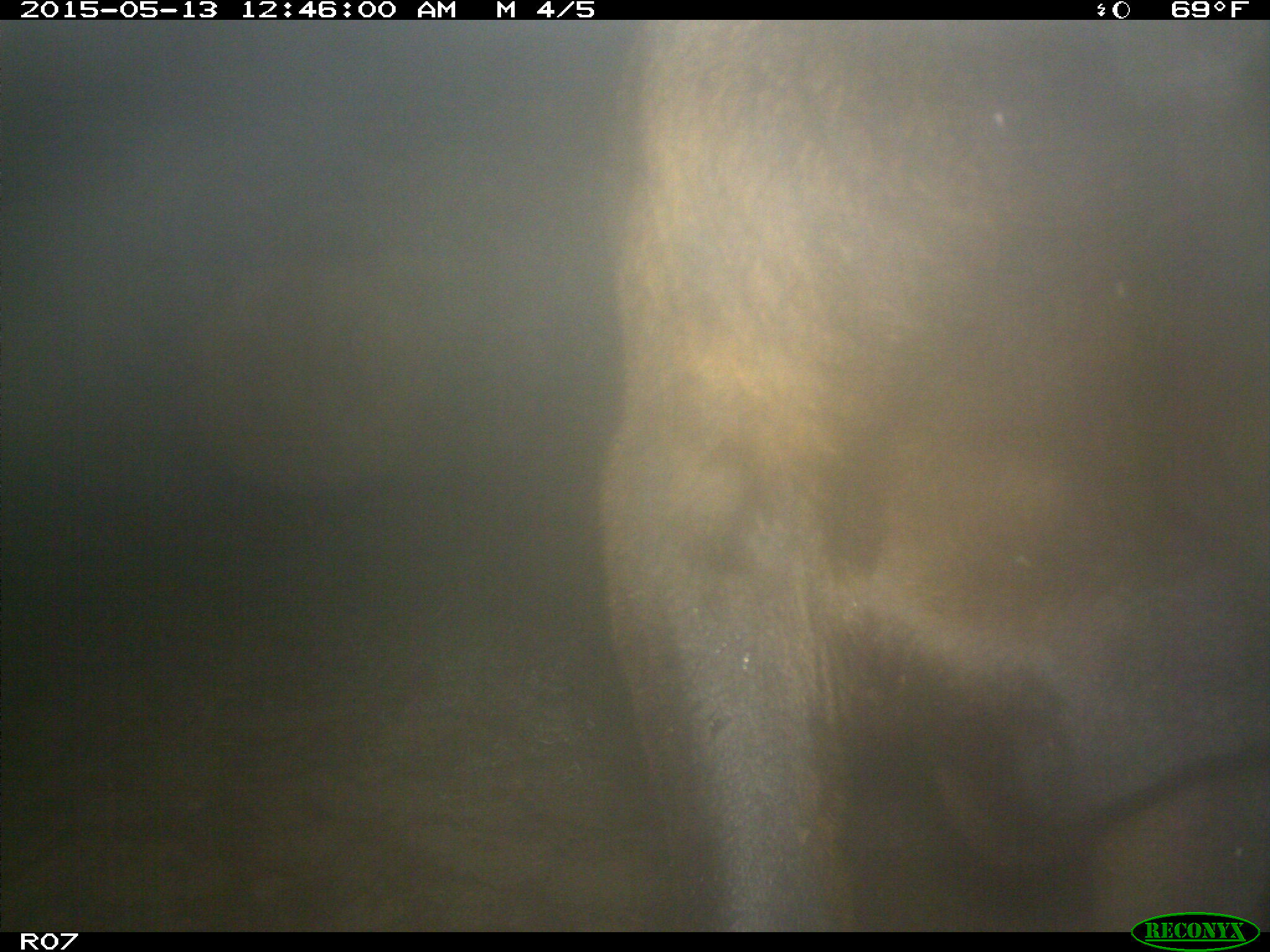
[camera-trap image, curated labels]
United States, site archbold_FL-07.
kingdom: Animalia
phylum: Chordata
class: Mammalia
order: Artiodactyla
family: Bovidae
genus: Bos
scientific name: Bos taurus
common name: domestic cow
Bos taurus (domestic cow).